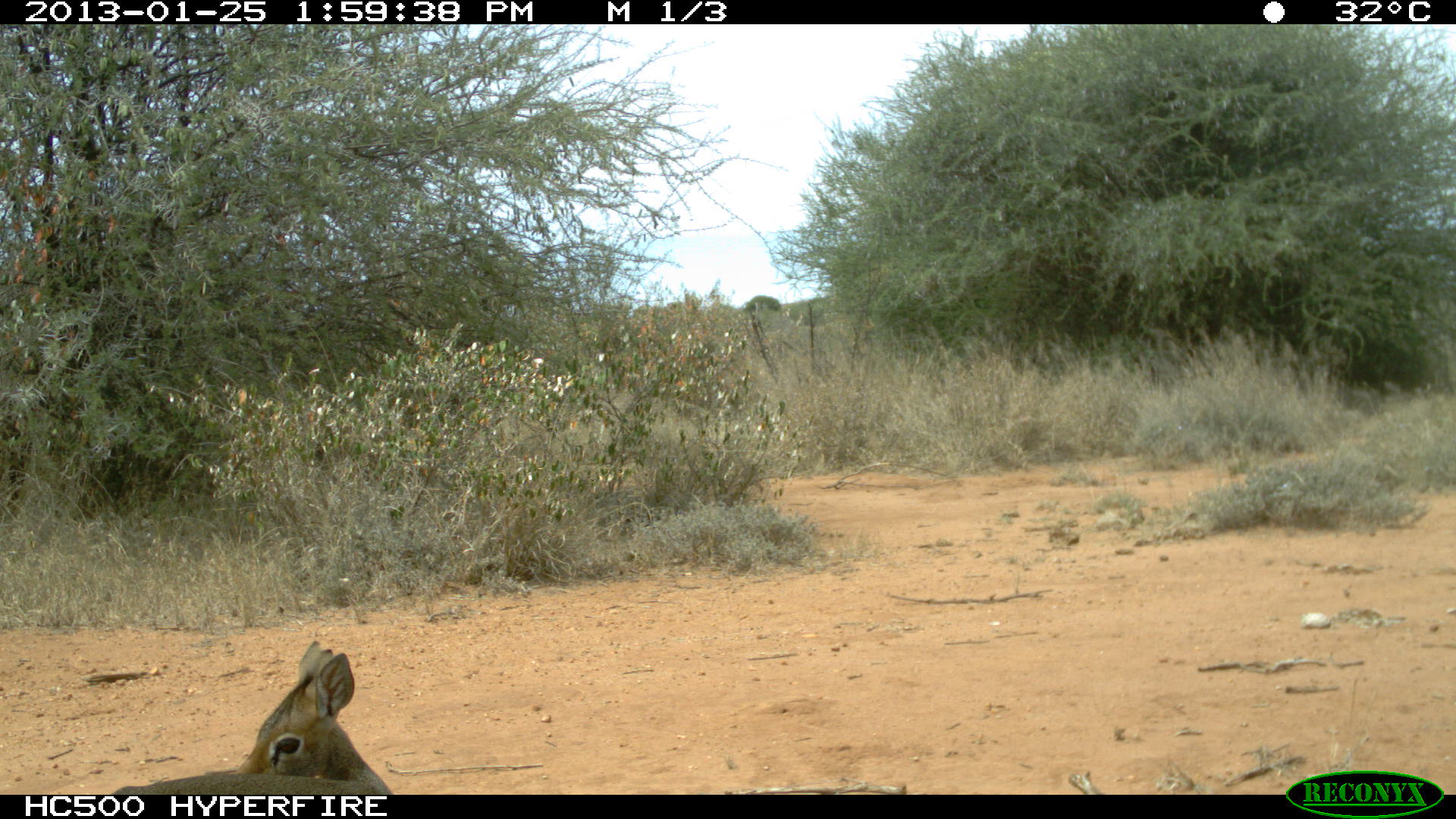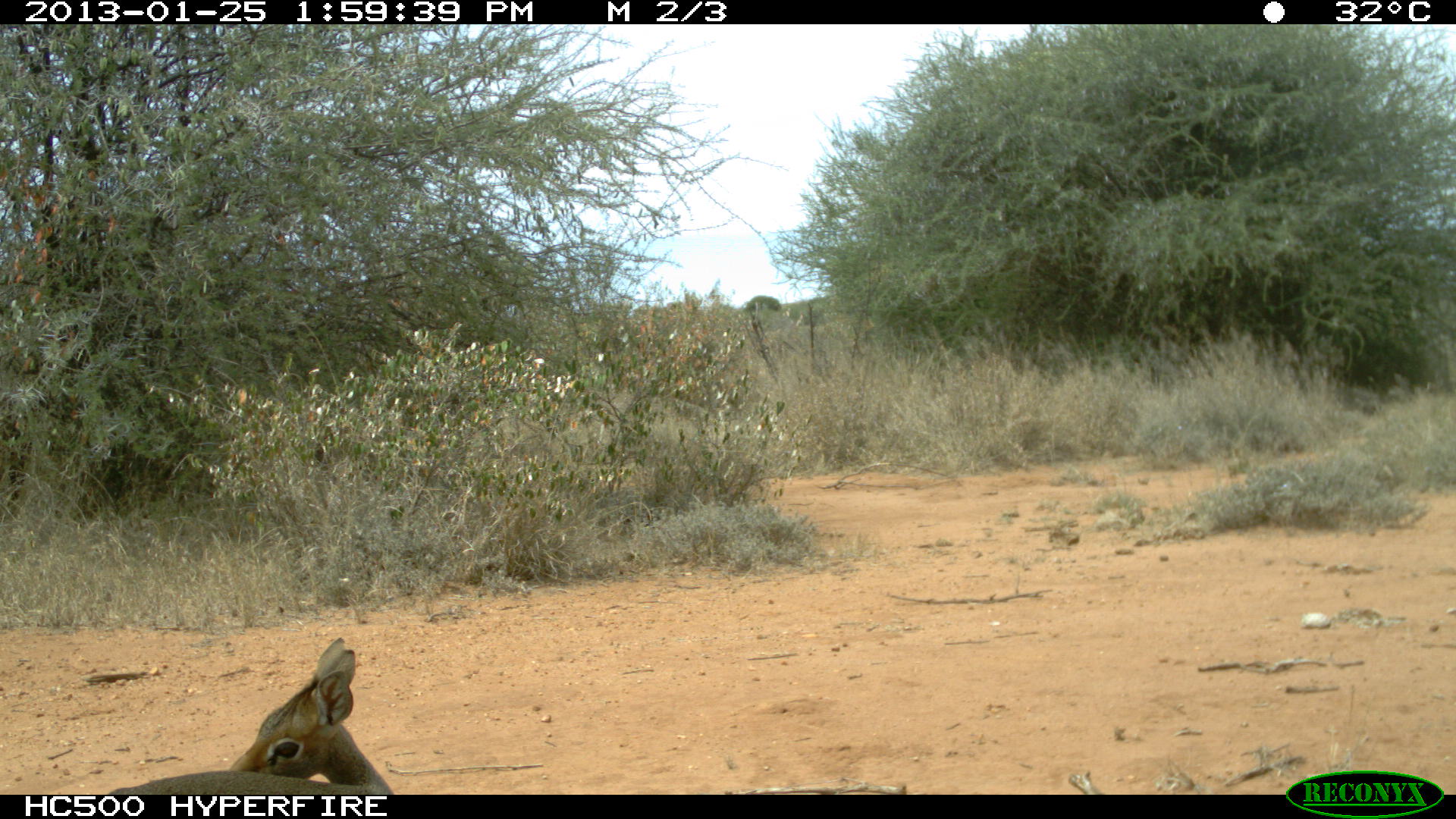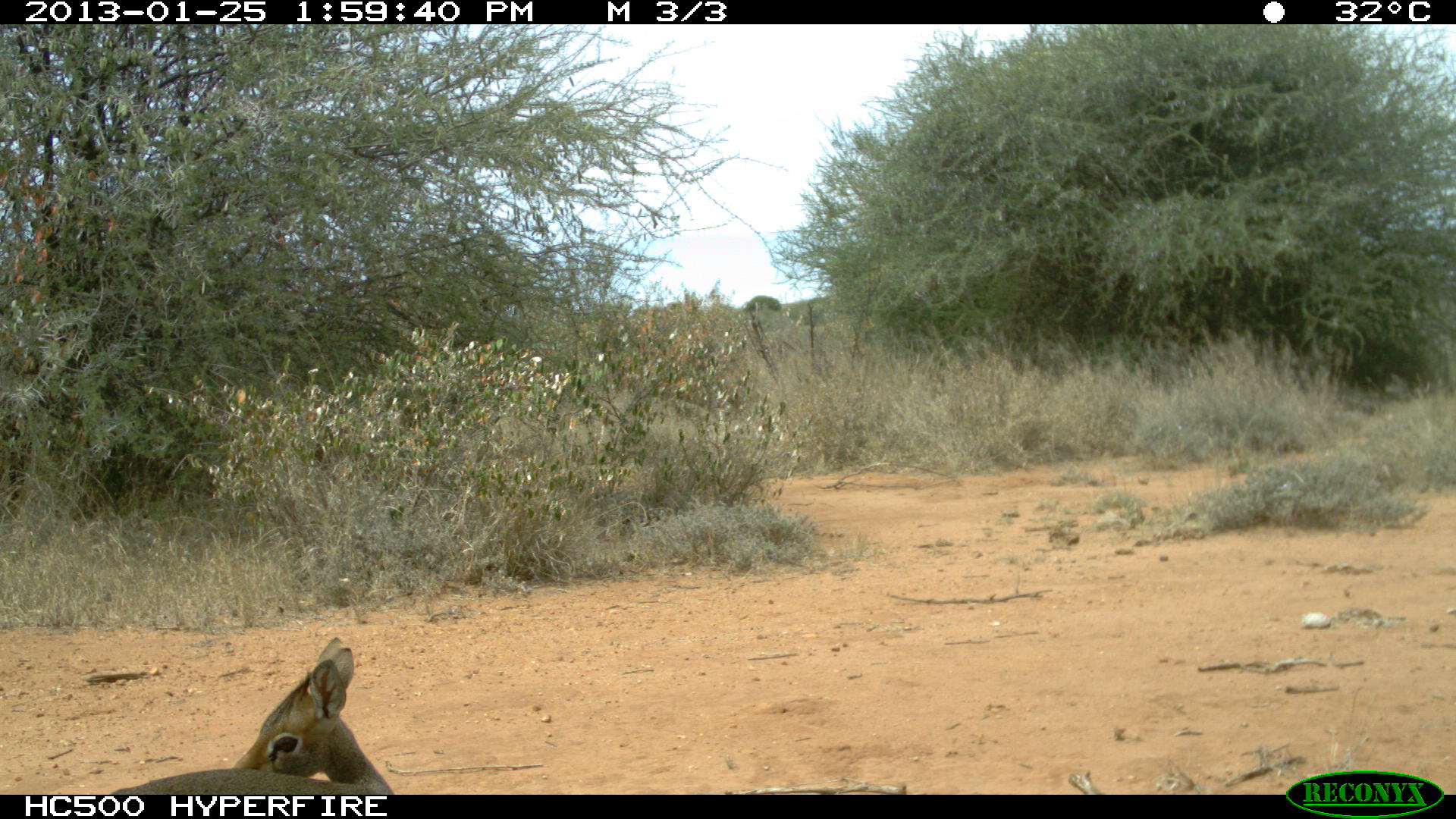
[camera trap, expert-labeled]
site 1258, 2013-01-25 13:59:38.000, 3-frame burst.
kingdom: Animalia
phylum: Chordata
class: Mammalia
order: Artiodactyla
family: Bovidae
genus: Madoqua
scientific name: Madoqua guentheri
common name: günther's dik-dik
Madoqua guentheri (günther's dik-dik), count 1.